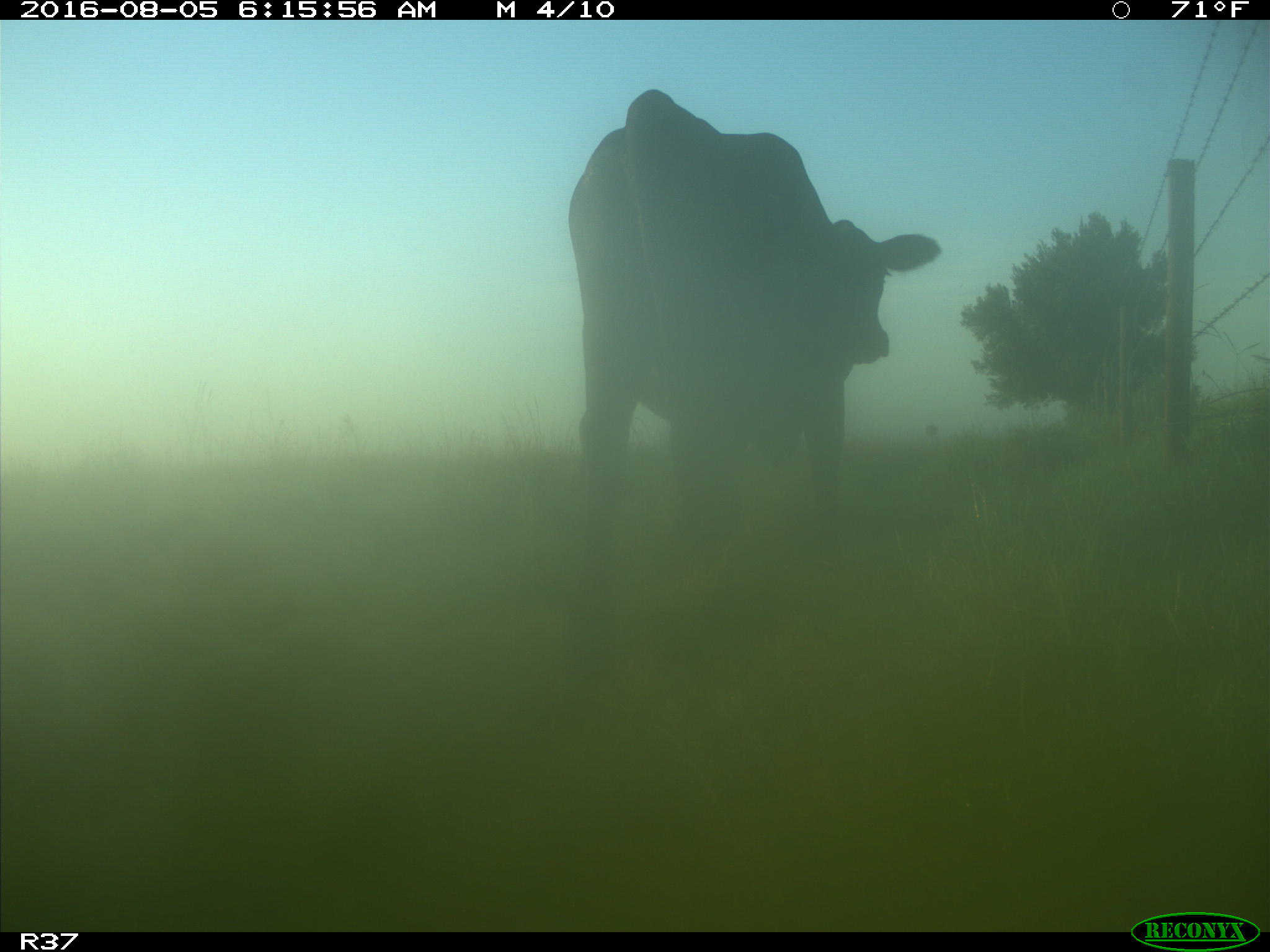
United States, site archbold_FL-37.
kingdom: Animalia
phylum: Chordata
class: Mammalia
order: Artiodactyla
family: Bovidae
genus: Bos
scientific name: Bos taurus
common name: domestic cow